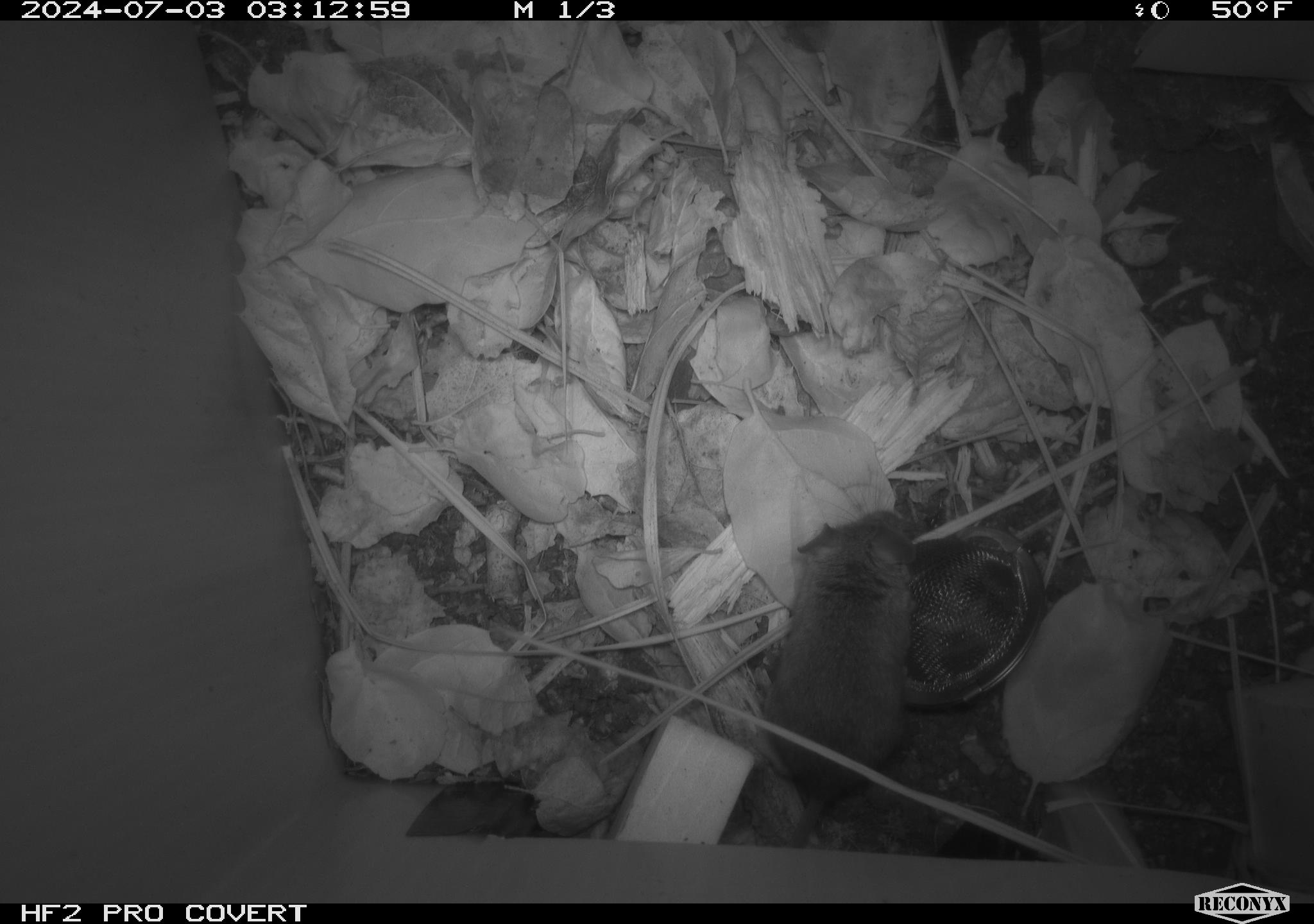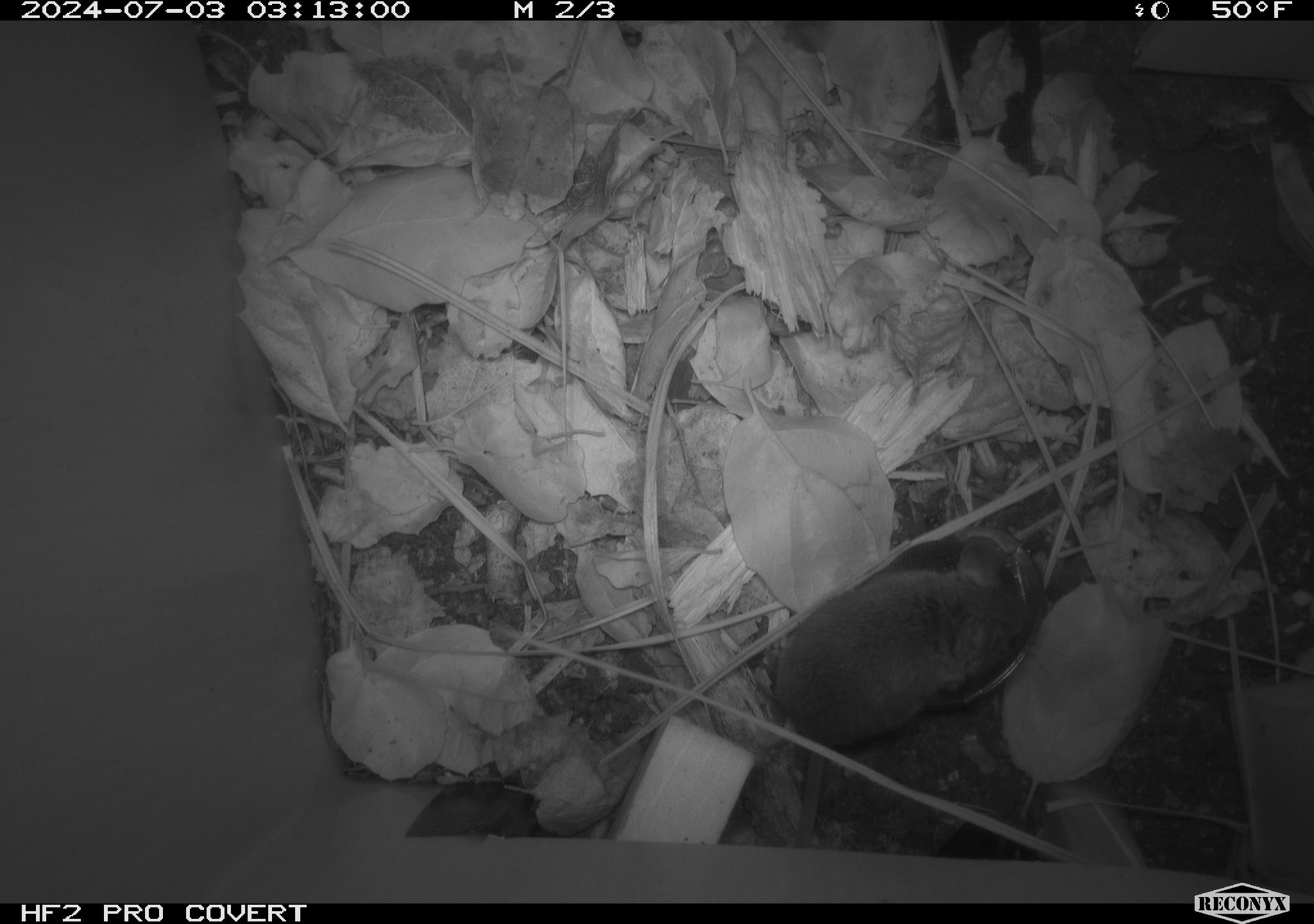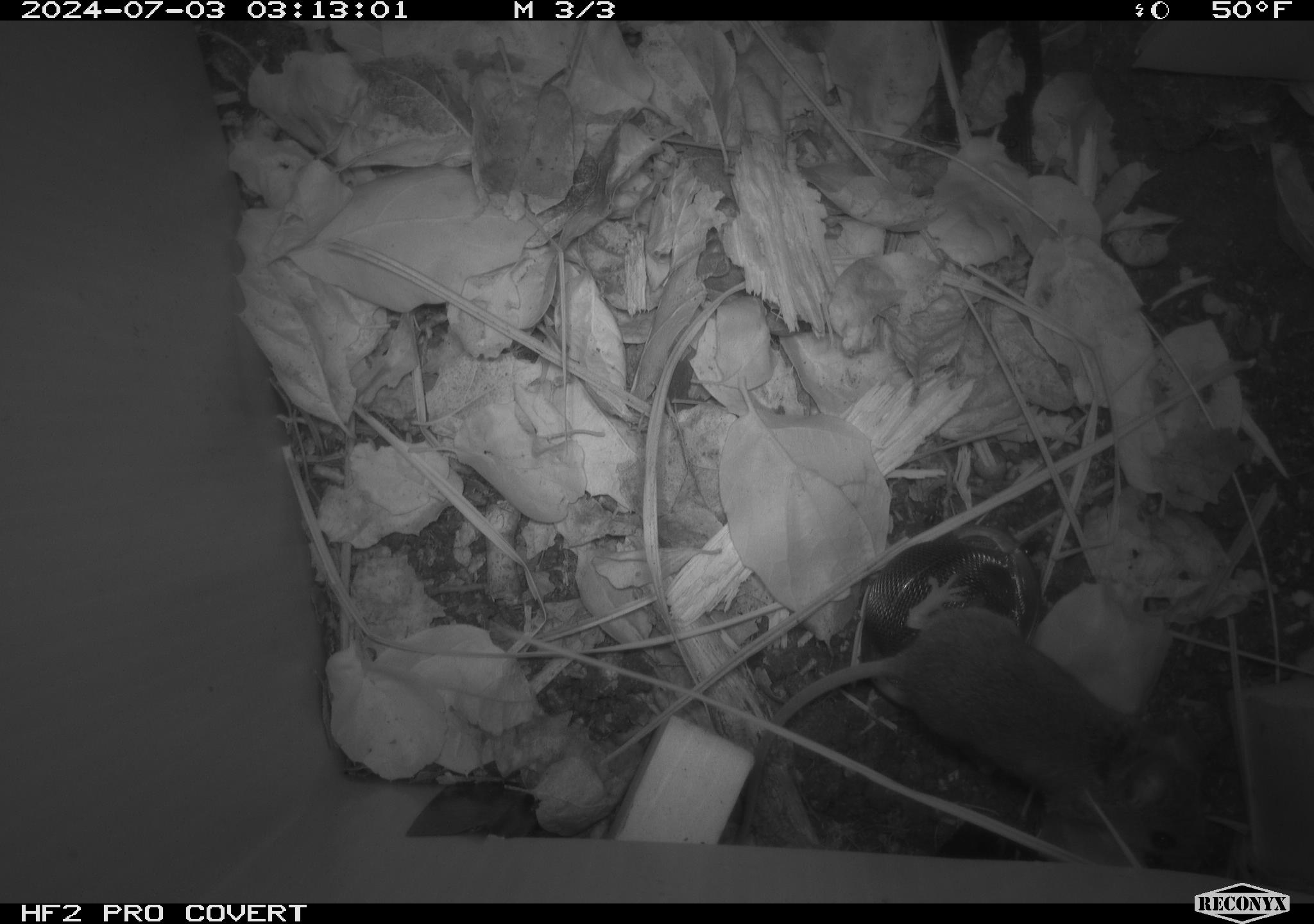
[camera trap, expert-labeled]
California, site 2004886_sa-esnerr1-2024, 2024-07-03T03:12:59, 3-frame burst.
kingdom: Animalia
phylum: Chordata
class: Mammalia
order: Rodentia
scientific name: Rodentia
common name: rodent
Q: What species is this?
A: Rodent (Rodentia).